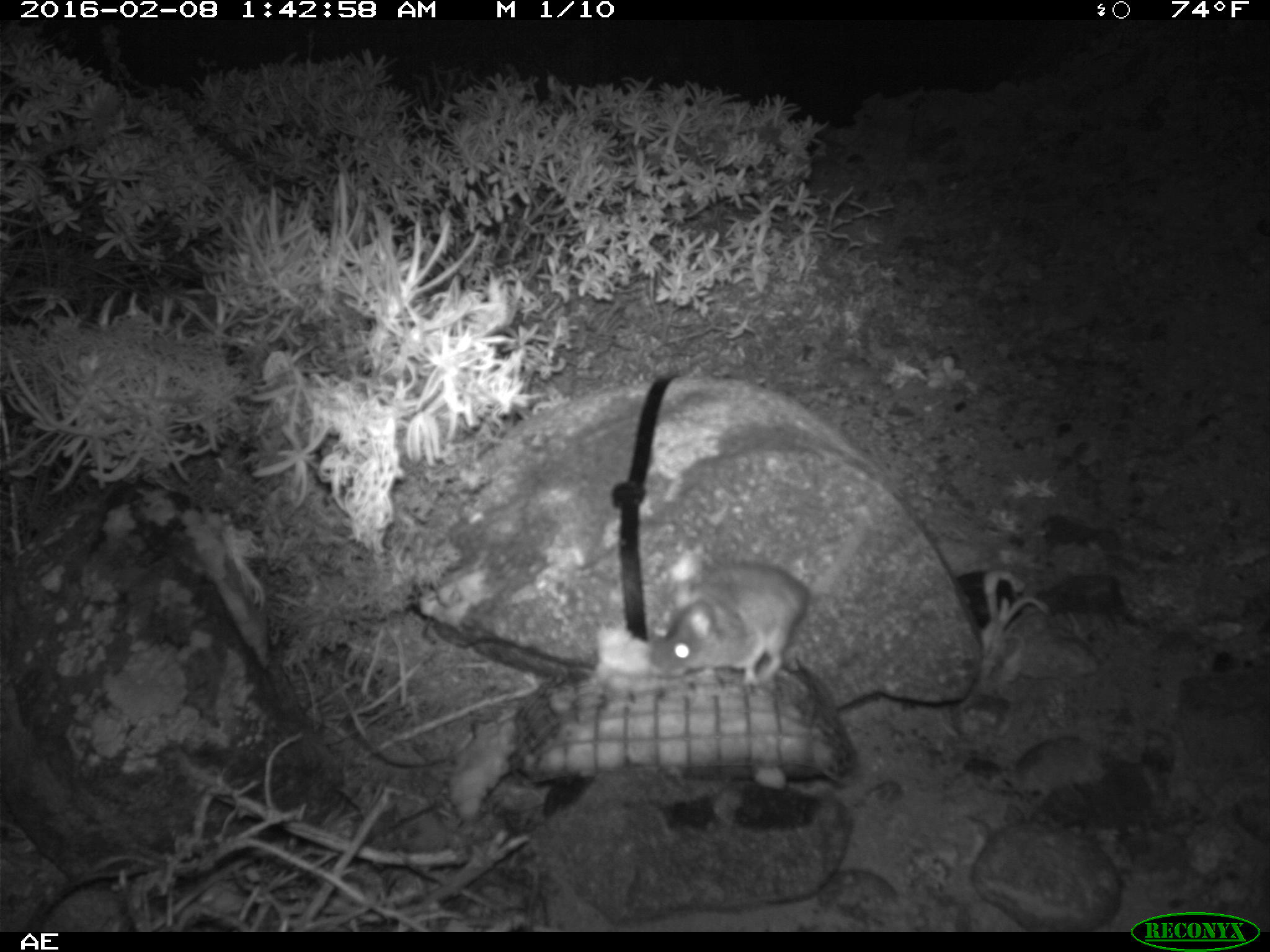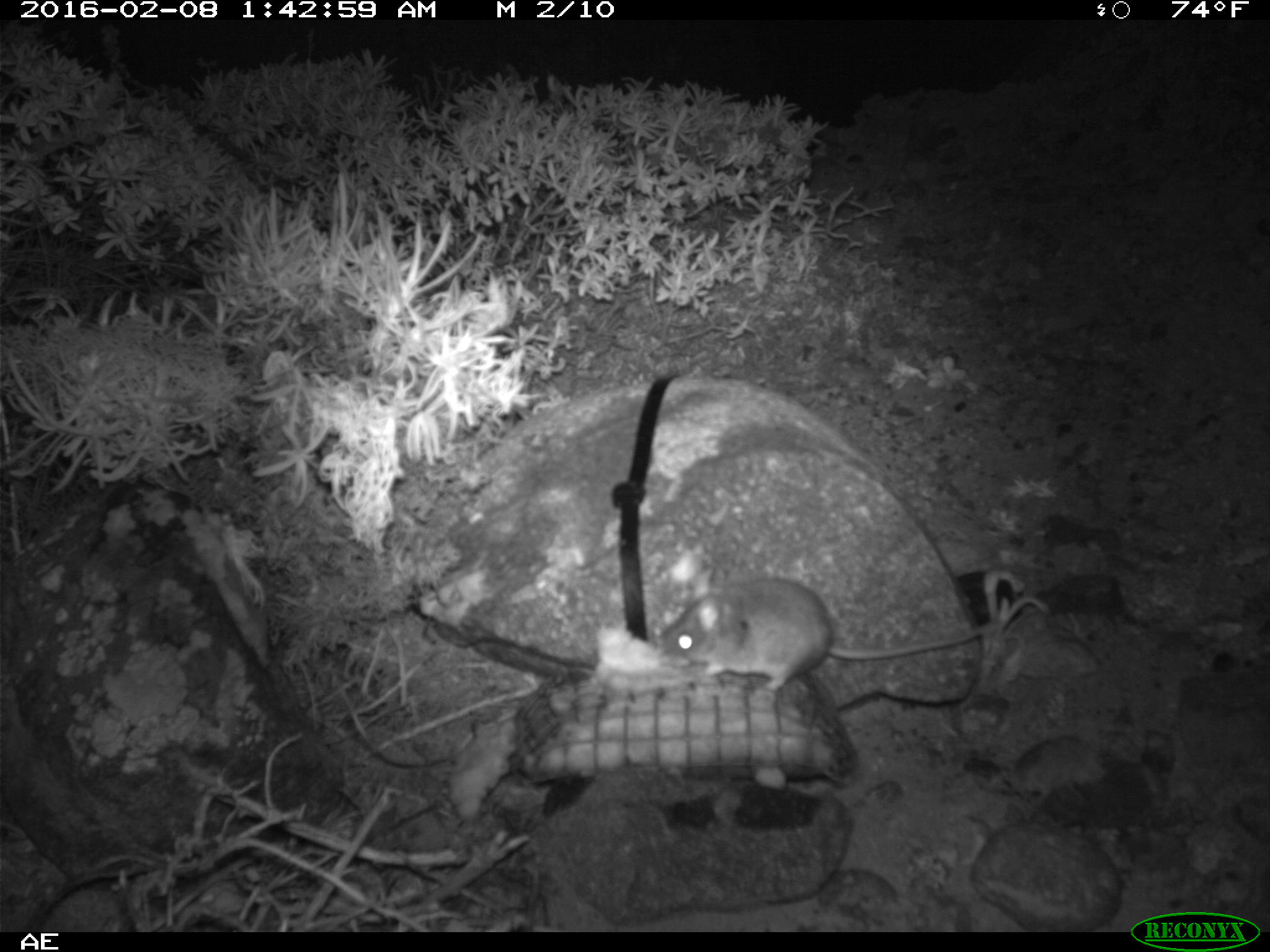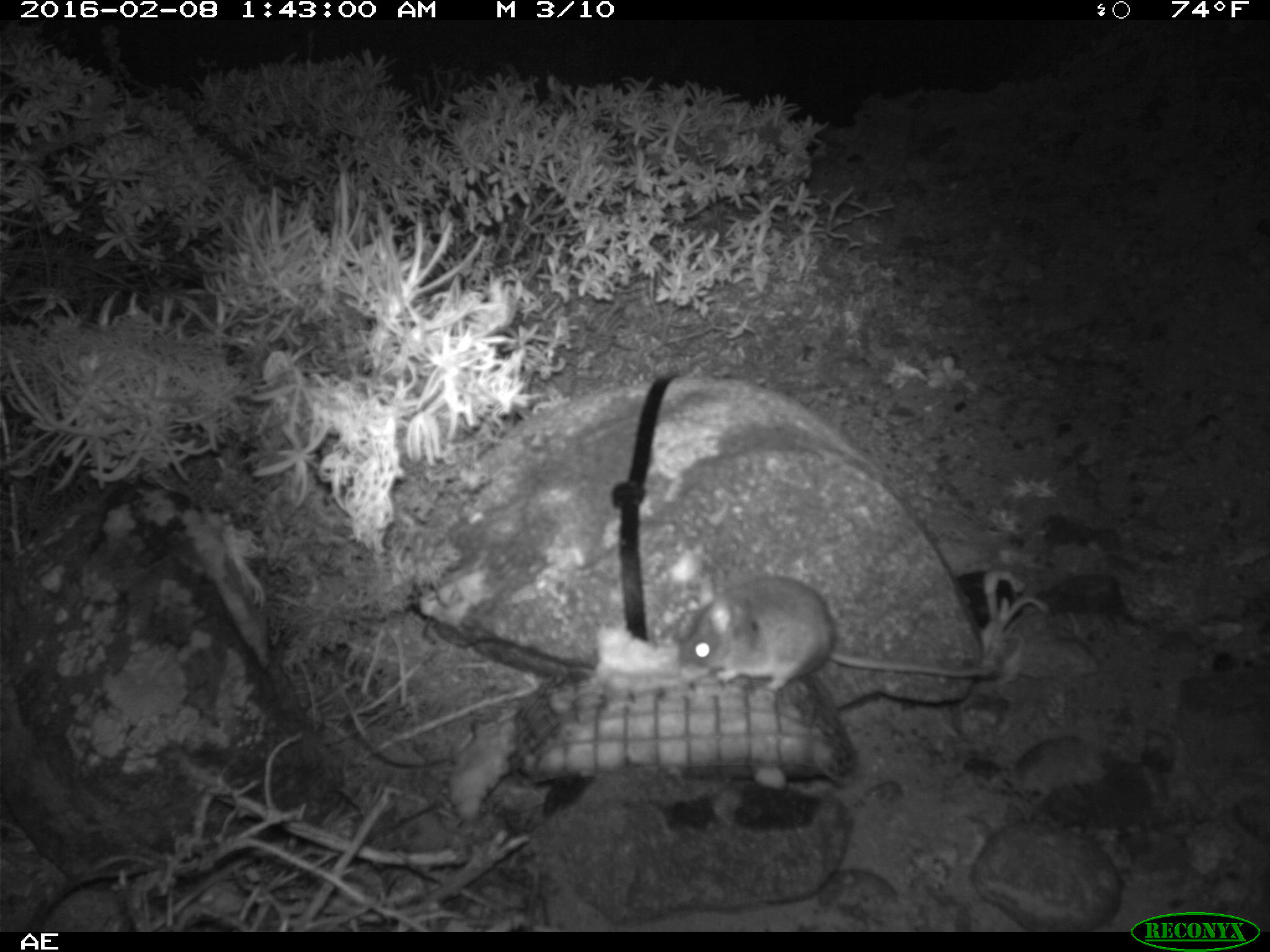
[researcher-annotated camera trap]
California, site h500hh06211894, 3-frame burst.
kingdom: Animalia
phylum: Chordata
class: Mammalia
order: Rodentia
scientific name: Rodentia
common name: rodent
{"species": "rodent (Rodentia)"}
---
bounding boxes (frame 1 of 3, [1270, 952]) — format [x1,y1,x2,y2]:
rodent: [644,498,873,687]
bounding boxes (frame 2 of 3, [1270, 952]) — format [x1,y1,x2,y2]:
rodent: [655,566,998,696]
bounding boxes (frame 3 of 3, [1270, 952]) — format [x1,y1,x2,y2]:
rodent: [678,576,998,697]